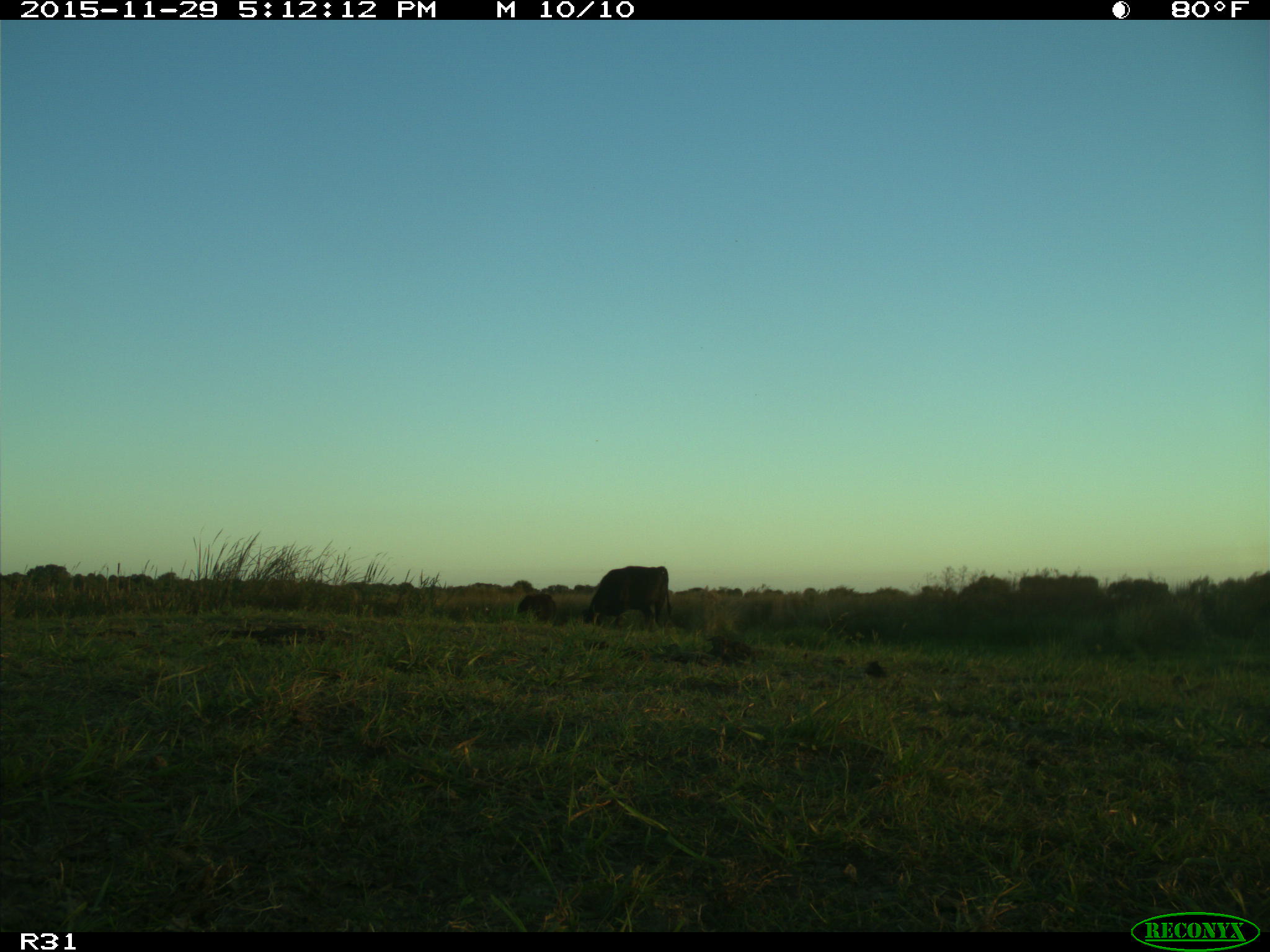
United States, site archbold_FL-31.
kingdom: Animalia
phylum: Chordata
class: Mammalia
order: Artiodactyla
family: Bovidae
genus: Bos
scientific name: Bos taurus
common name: domestic cow